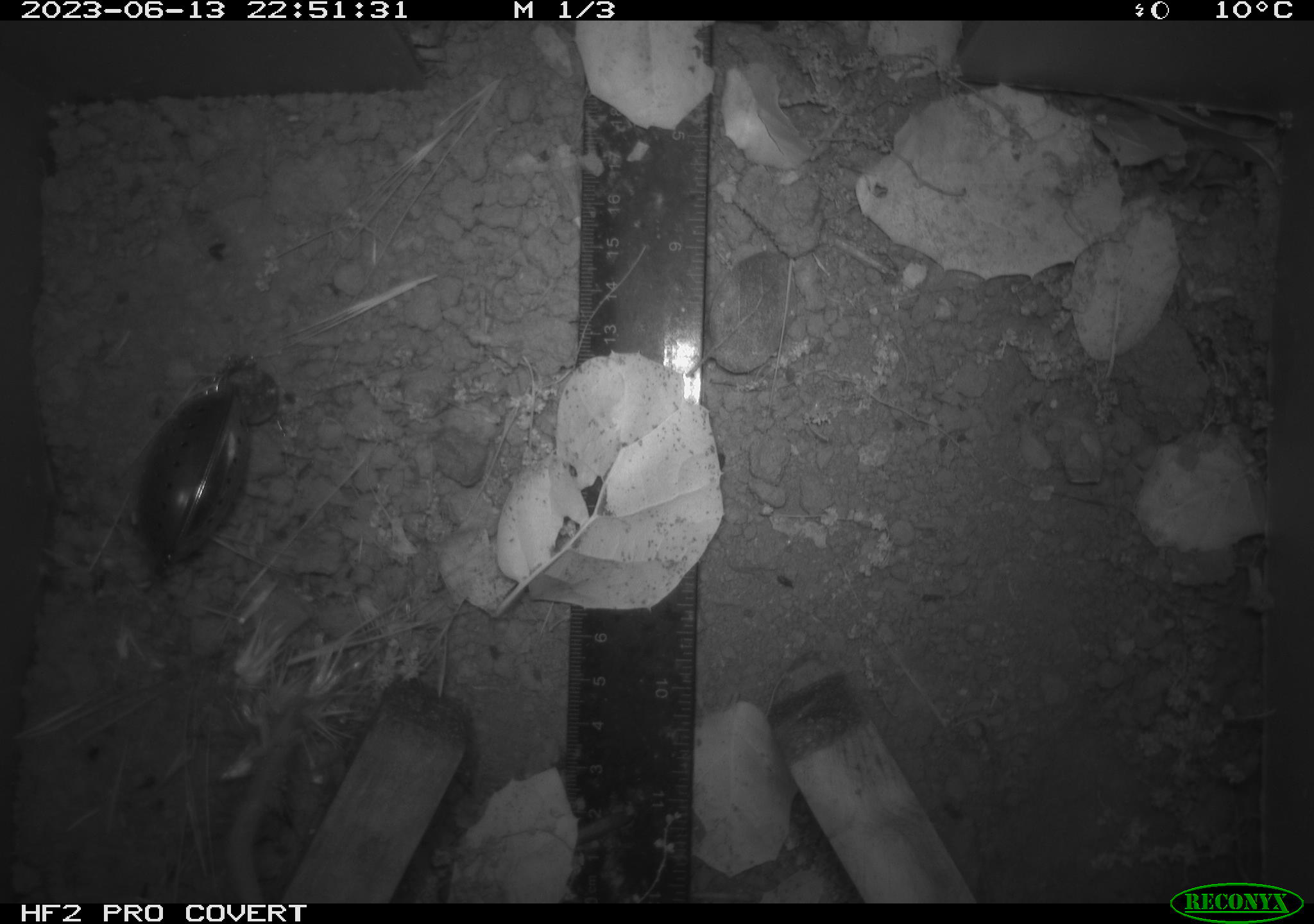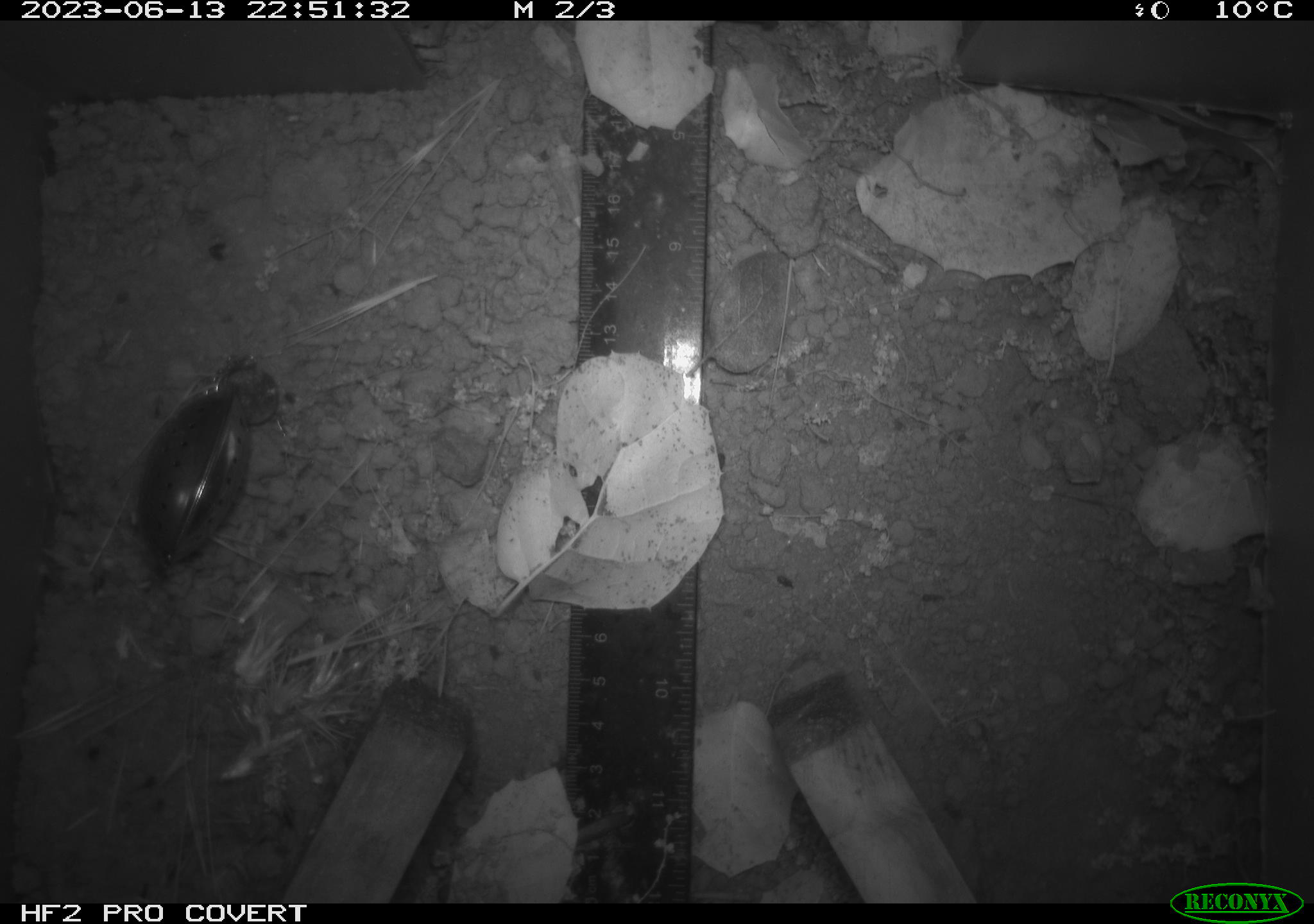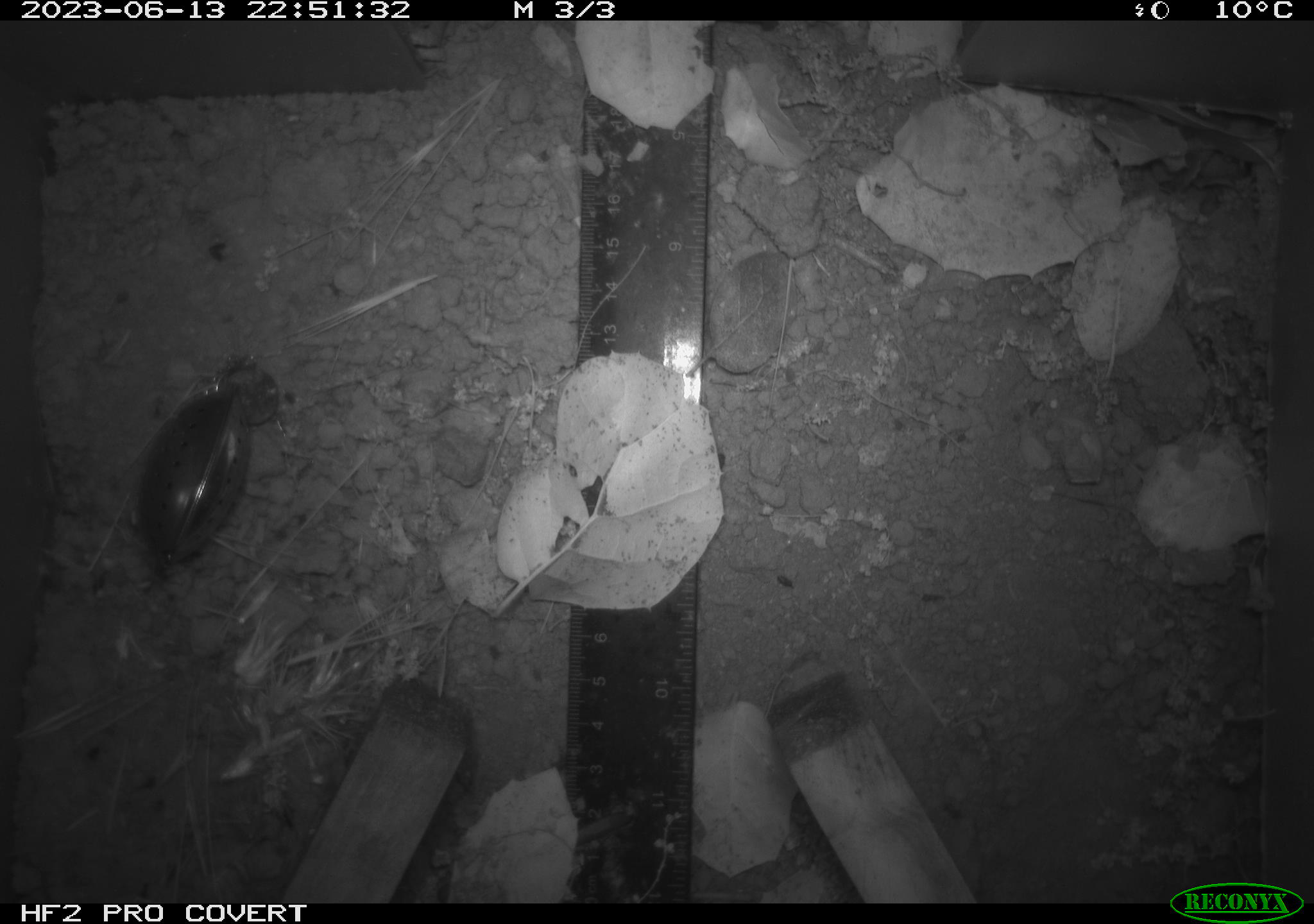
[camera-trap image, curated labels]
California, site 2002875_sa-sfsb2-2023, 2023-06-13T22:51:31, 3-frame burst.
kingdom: Animalia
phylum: Chordata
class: Mammalia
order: Rodentia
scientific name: Rodentia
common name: mouse species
Mouse species (Rodentia).